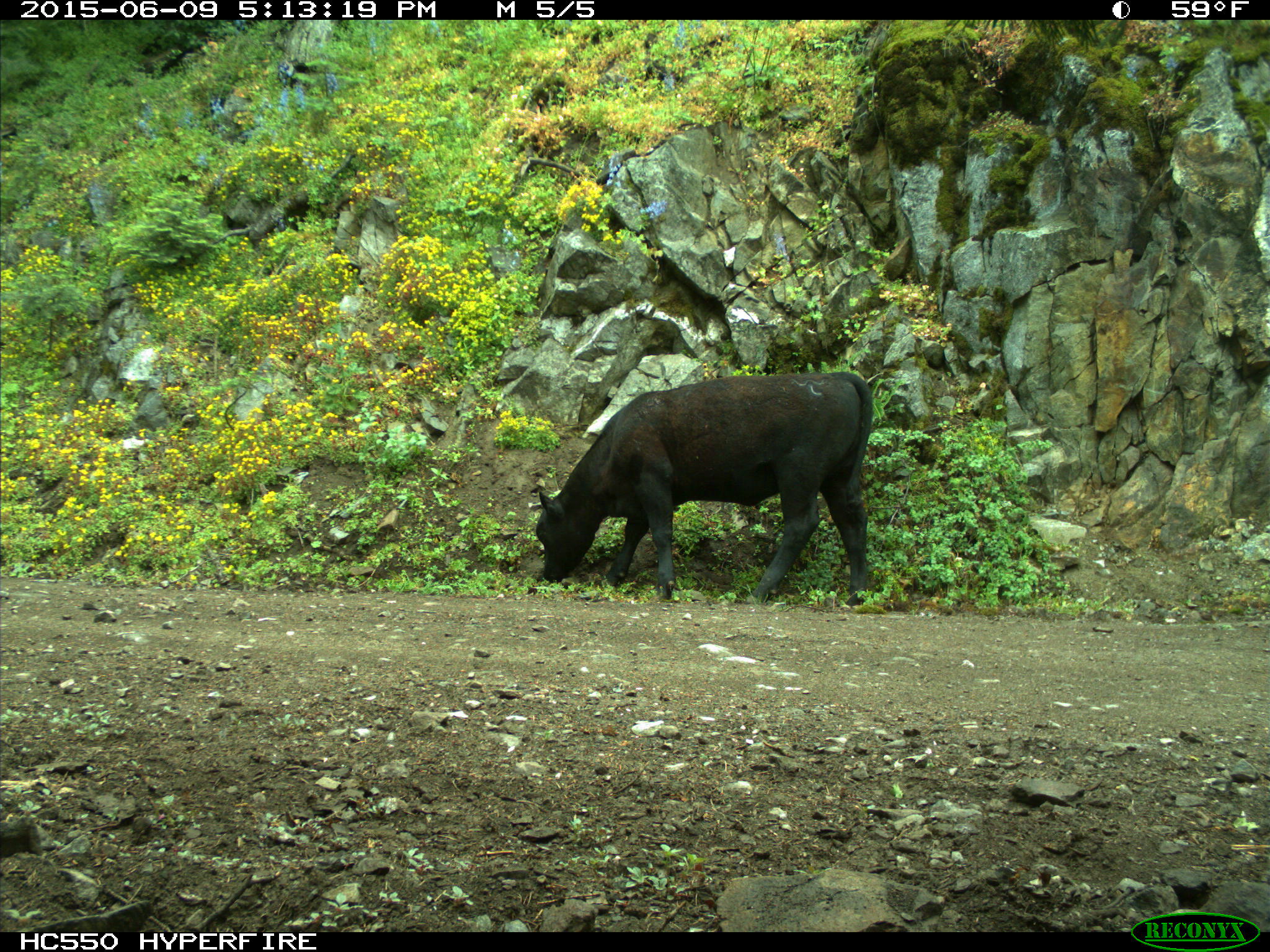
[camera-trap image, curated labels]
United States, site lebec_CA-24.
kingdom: Animalia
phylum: Chordata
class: Mammalia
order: Artiodactyla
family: Bovidae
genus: Bos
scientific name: Bos taurus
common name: domestic cow